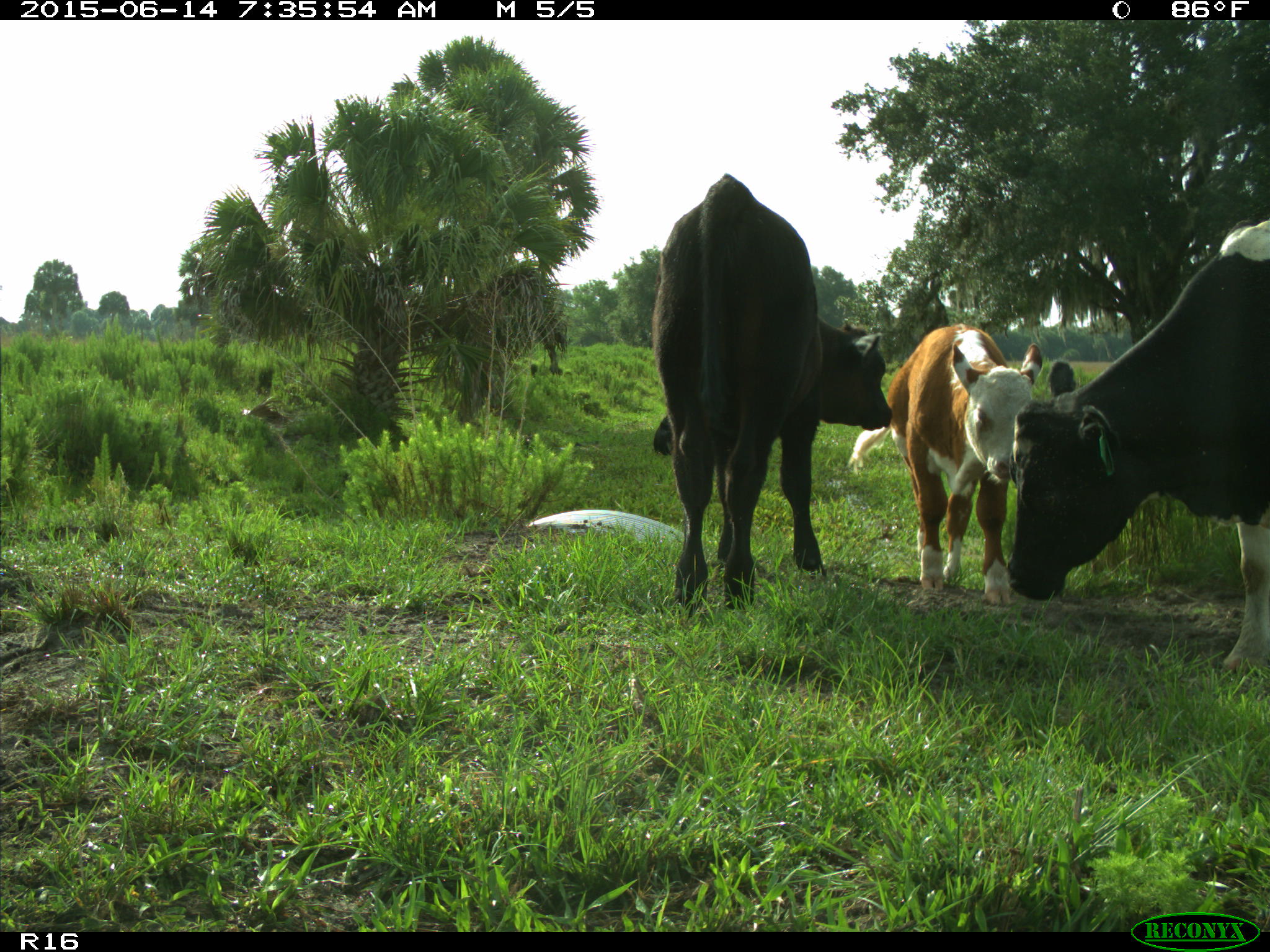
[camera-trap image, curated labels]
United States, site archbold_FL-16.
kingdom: Animalia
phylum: Chordata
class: Mammalia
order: Artiodactyla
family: Bovidae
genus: Bos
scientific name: Bos taurus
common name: domestic cow